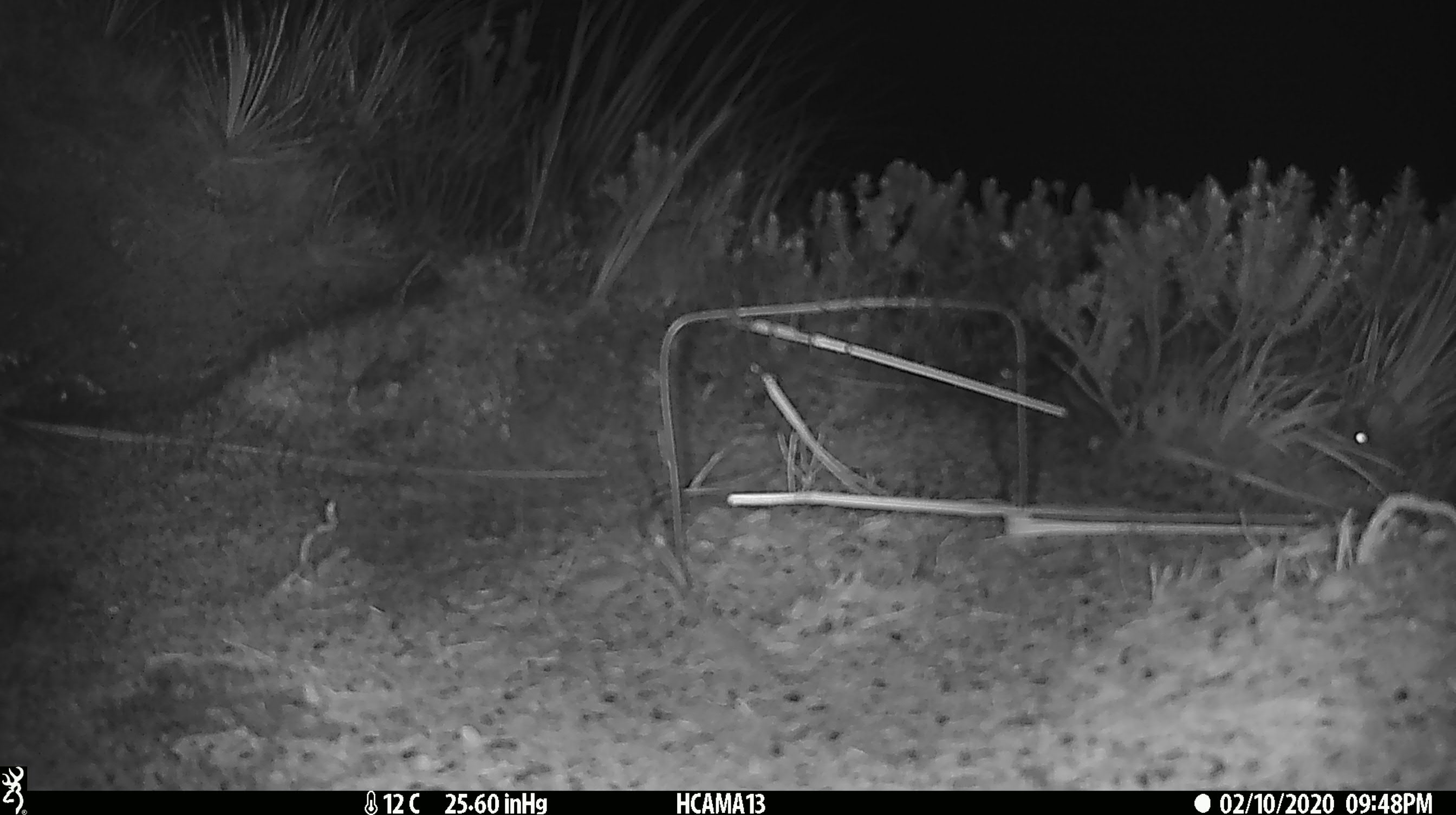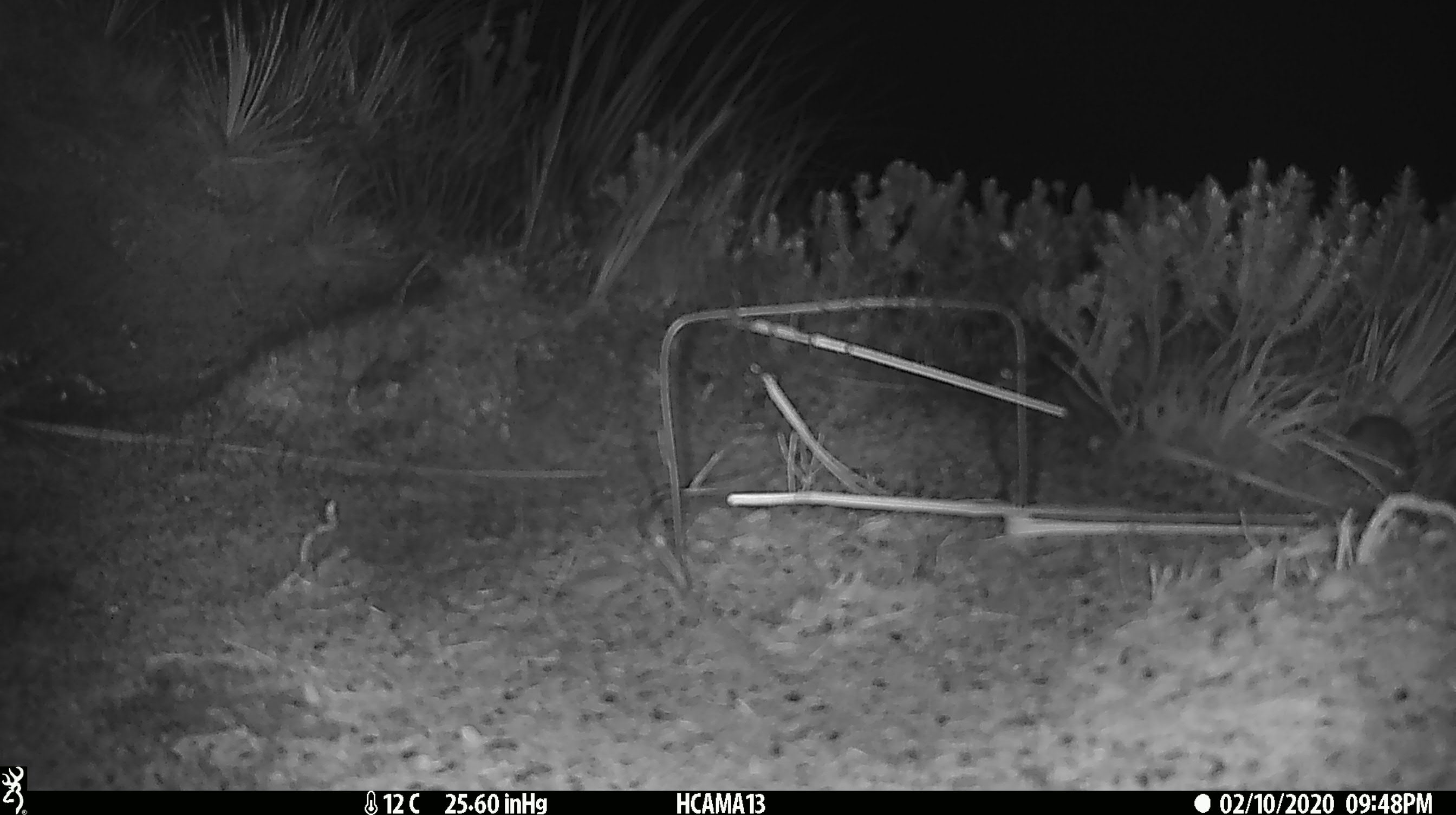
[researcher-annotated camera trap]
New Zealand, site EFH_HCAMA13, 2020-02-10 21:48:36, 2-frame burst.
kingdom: Animalia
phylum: Chordata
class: Mammalia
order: Rodentia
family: Muridae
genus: Mus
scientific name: Mus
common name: mouse